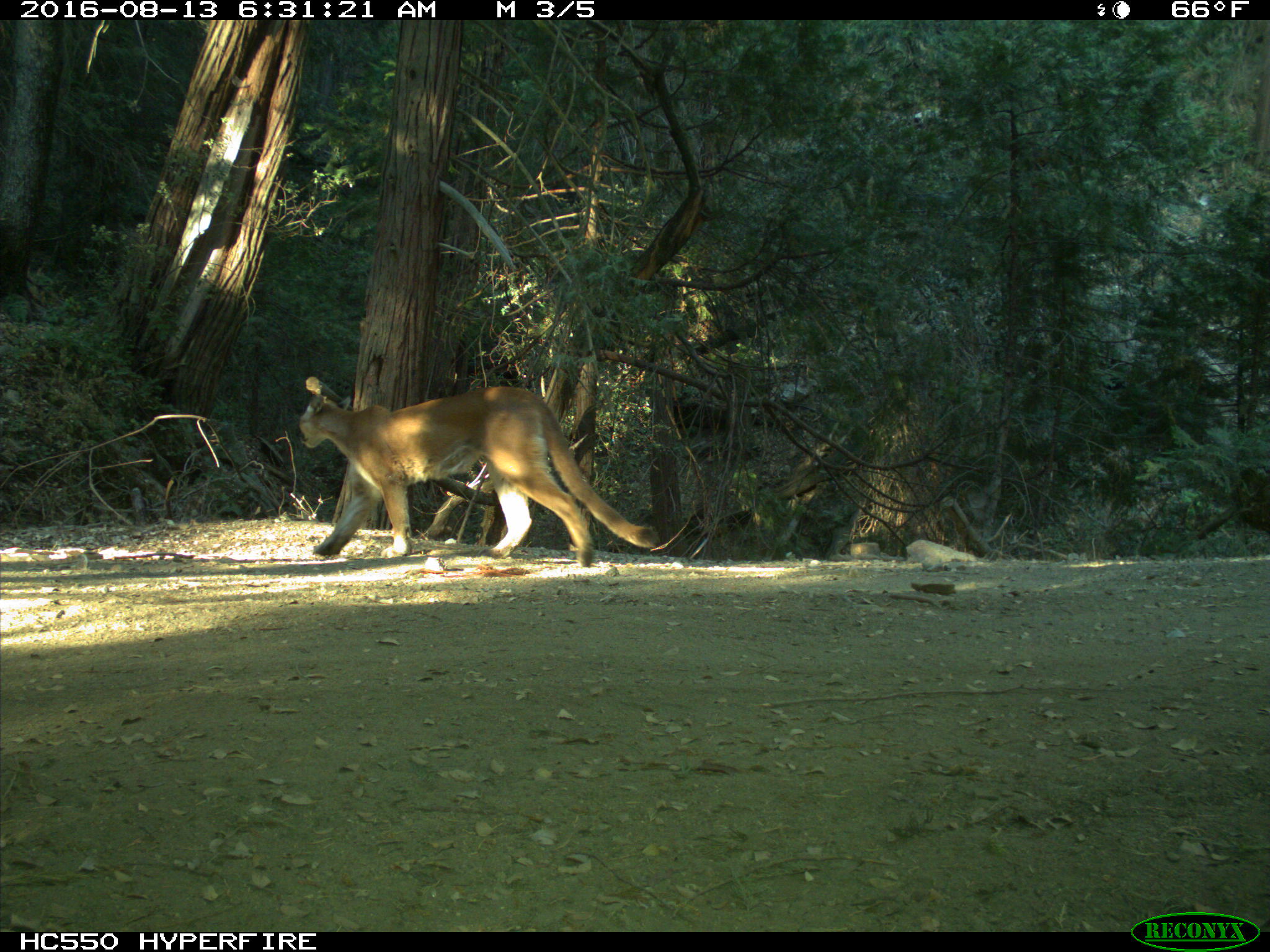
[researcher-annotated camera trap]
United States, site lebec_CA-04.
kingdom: Animalia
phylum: Chordata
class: Mammalia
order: Carnivora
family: Felidae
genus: Puma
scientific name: Puma concolor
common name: mountain lion